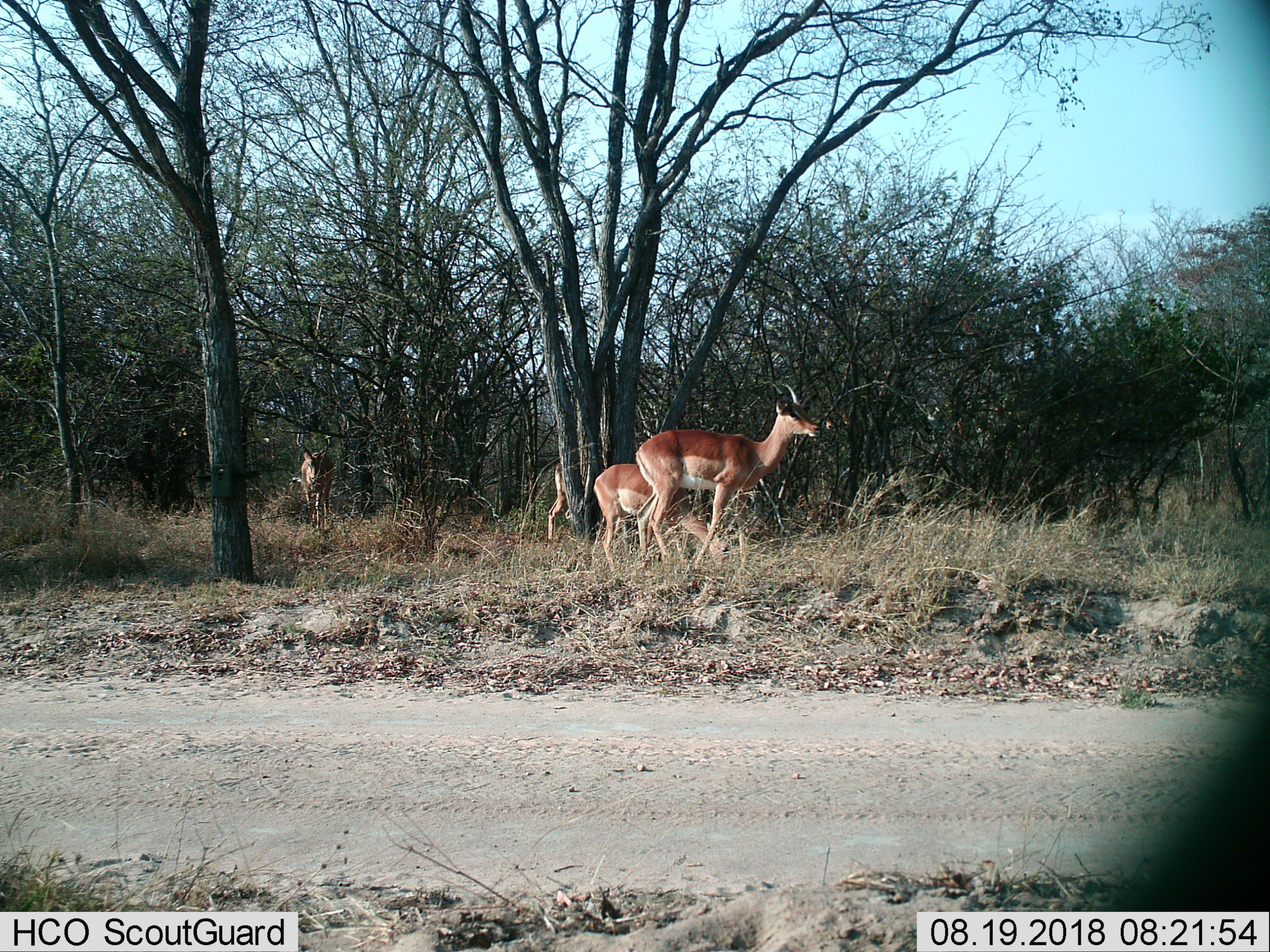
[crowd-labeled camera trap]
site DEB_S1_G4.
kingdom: Animalia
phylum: Chordata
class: Mammalia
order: Artiodactyla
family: Bovidae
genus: Aepyceros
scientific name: Aepyceros melampus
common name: impala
Impala (Aepyceros melampus), count 4. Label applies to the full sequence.